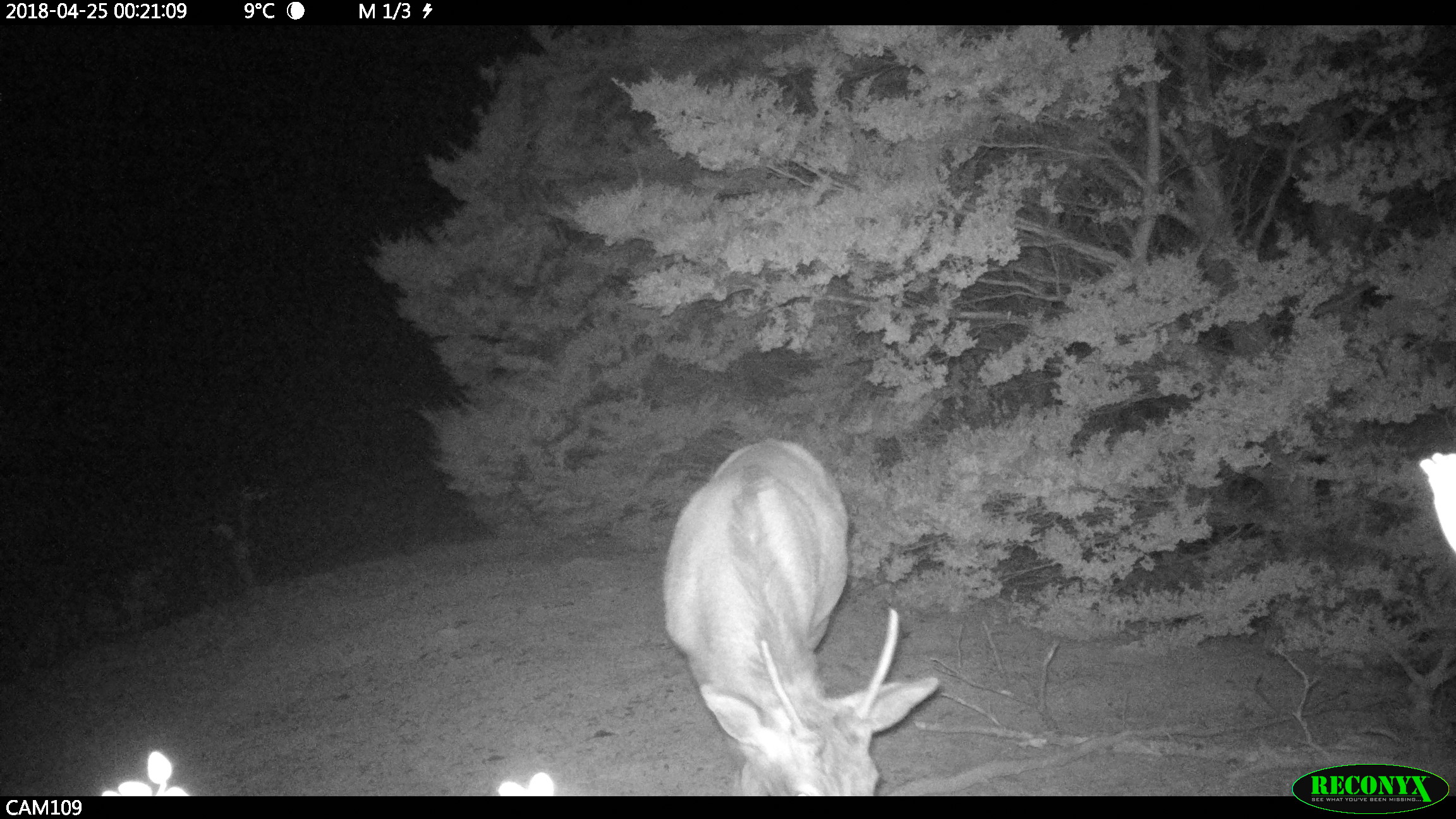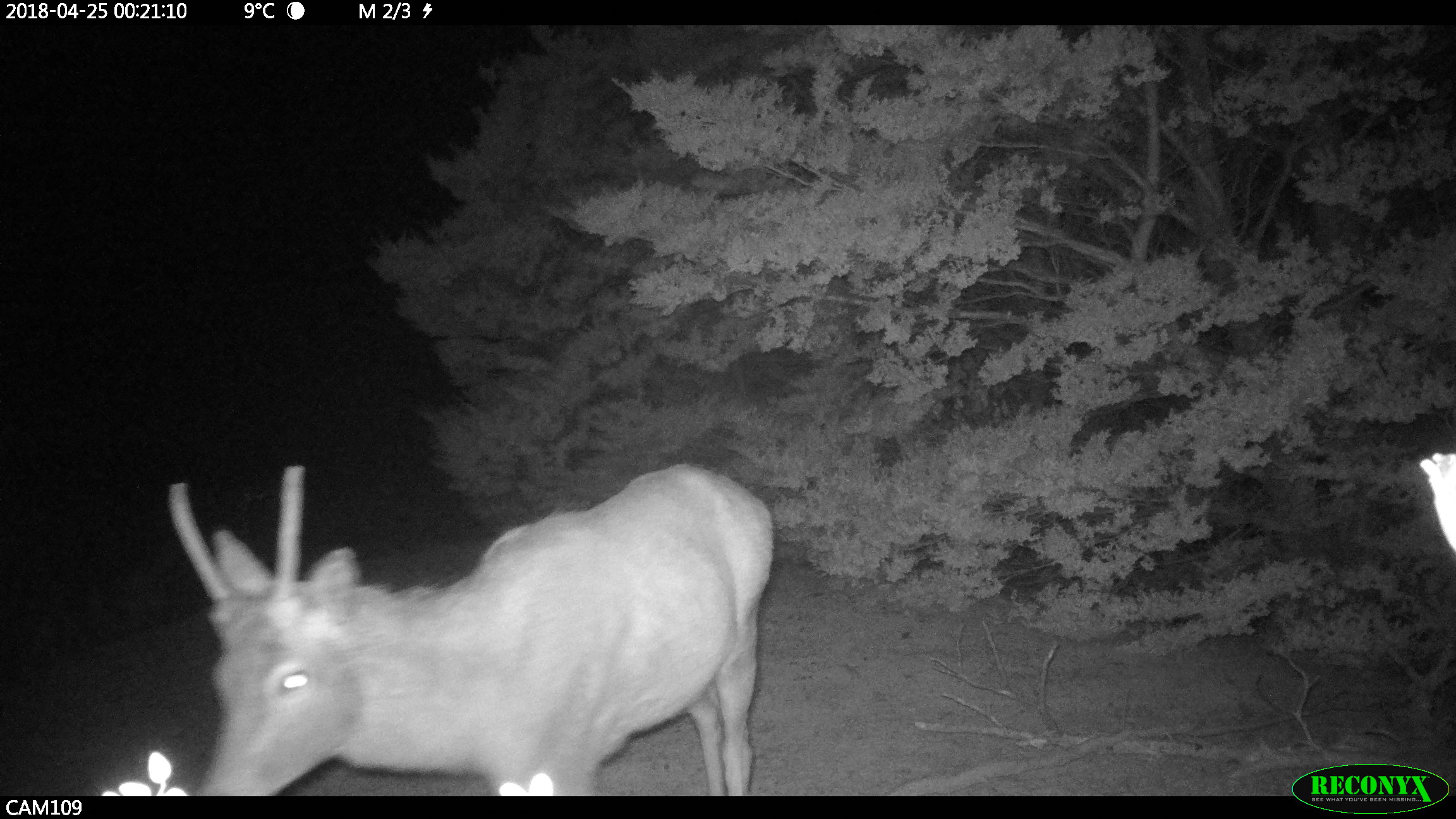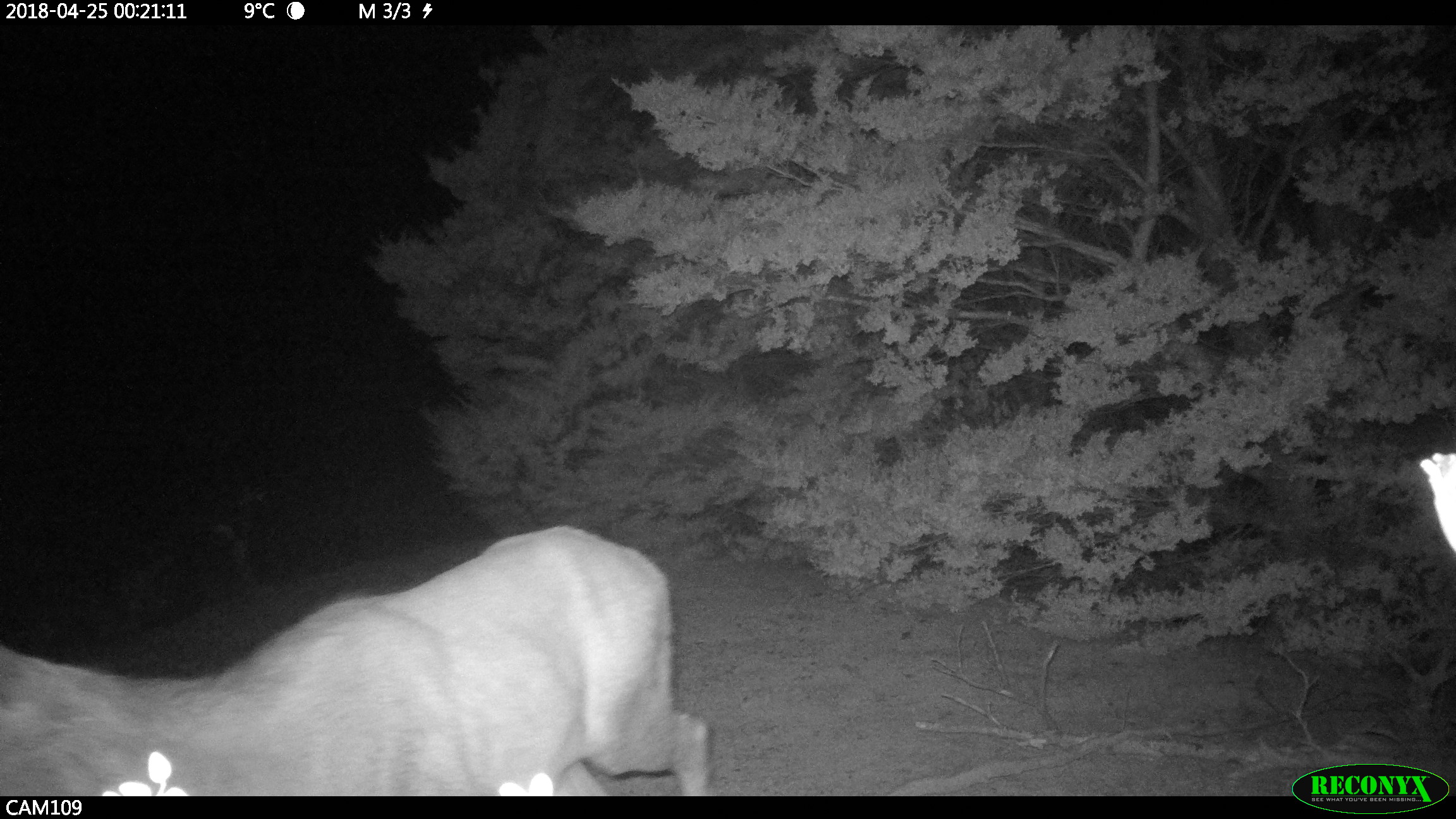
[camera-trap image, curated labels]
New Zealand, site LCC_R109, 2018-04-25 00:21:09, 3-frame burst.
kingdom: Animalia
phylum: Chordata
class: Mammalia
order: Artiodactyla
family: Cervidae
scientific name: Cervidae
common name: deer